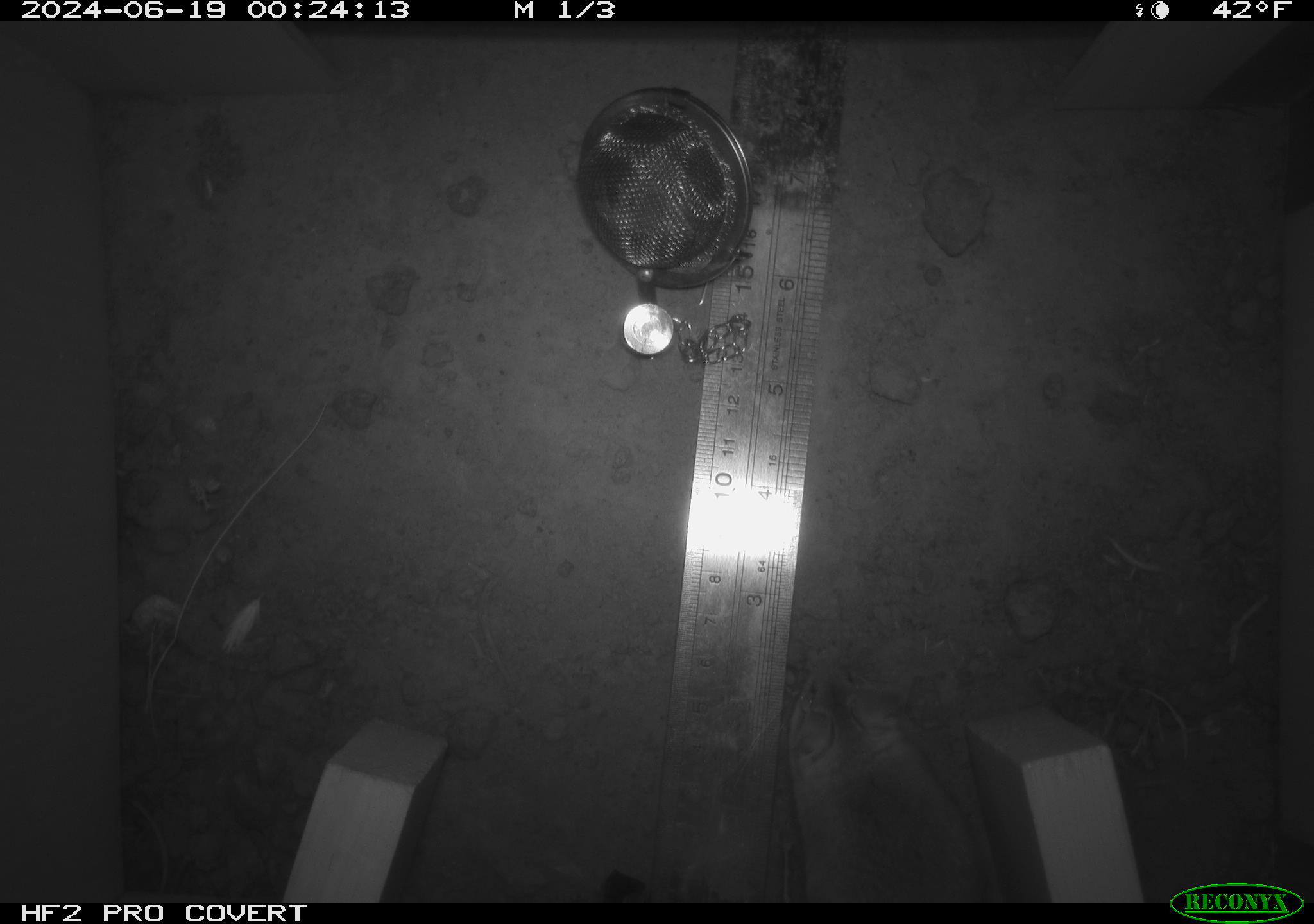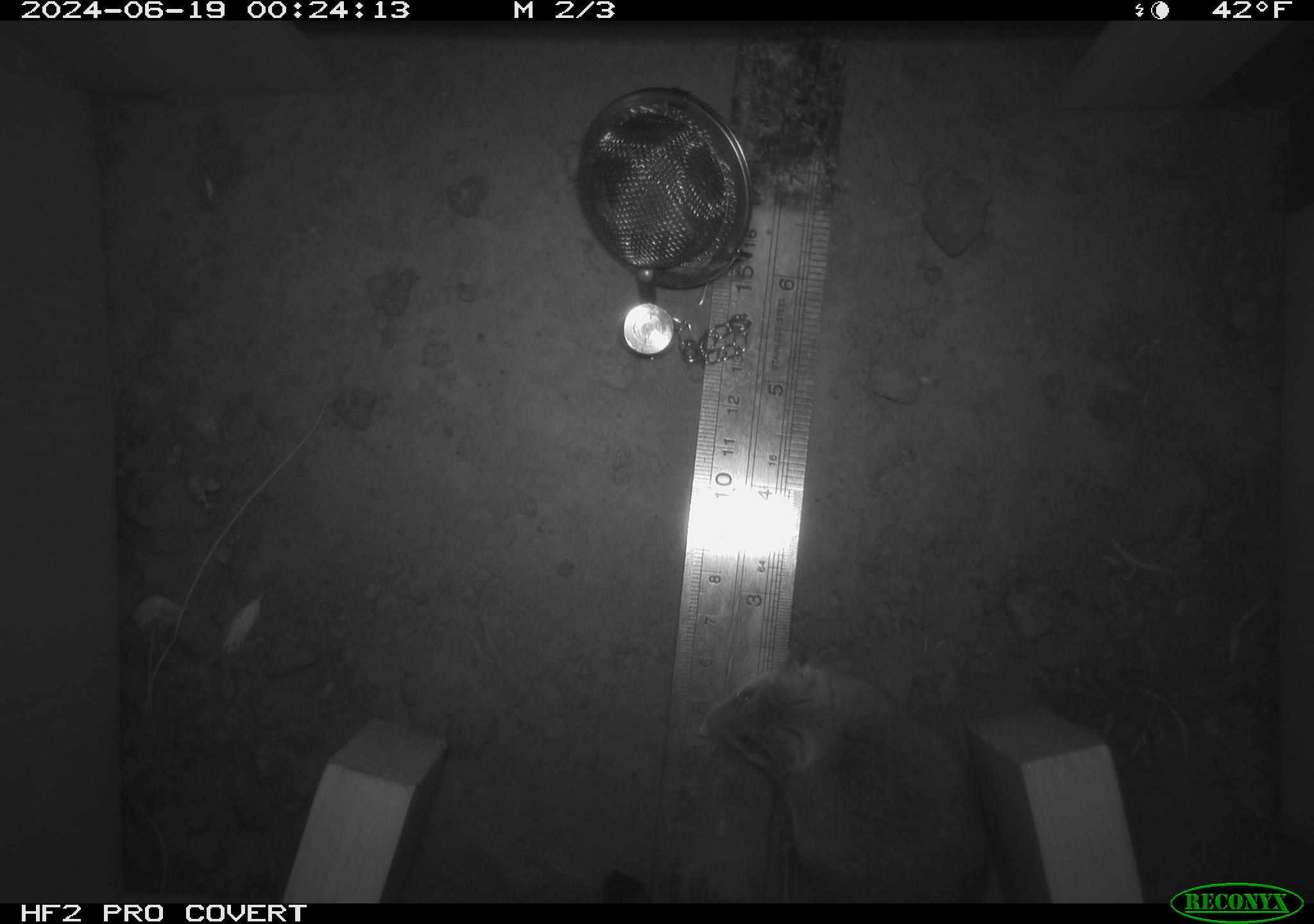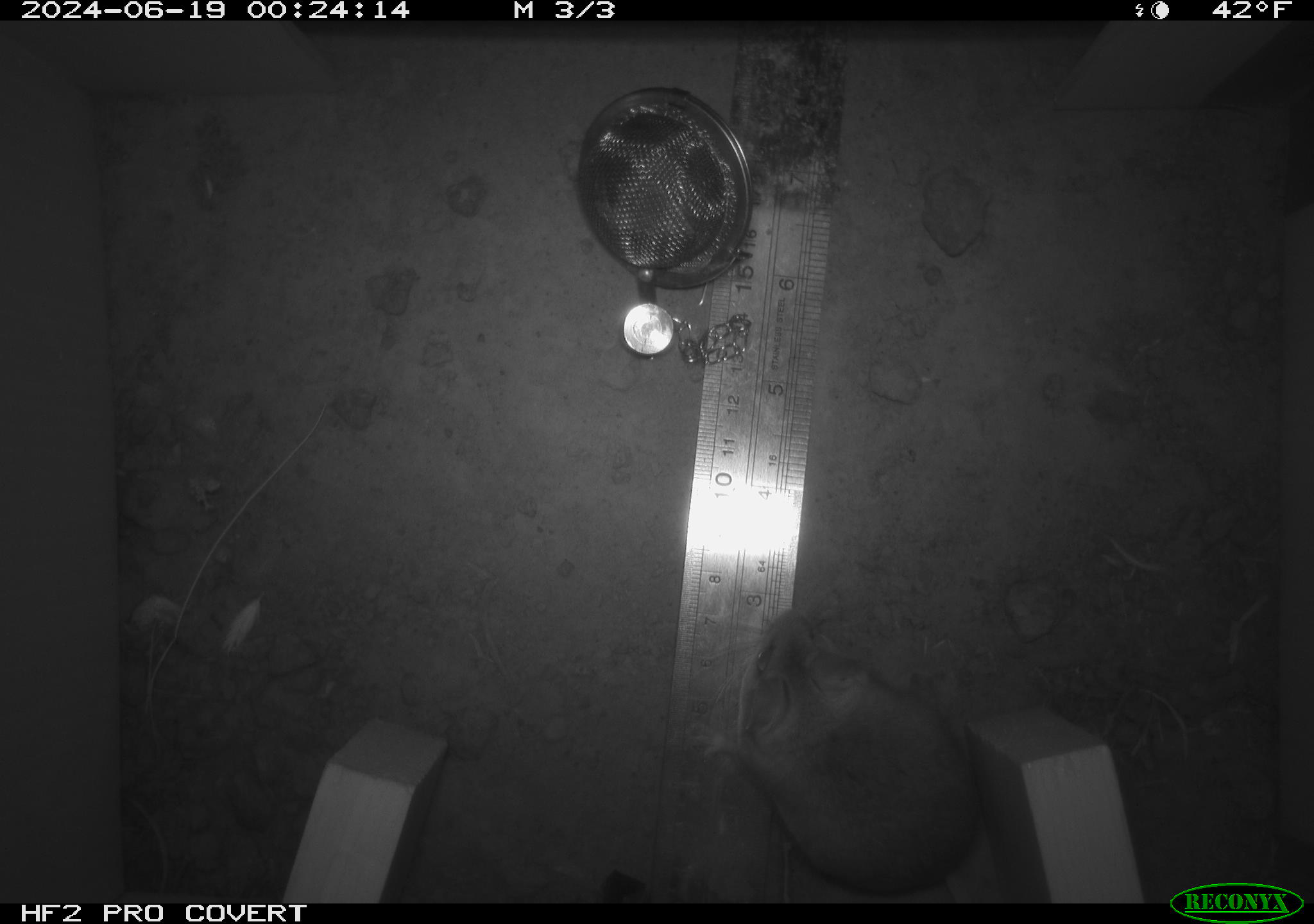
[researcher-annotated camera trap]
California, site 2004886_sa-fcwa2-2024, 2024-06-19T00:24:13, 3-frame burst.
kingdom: Animalia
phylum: Chordata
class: Mammalia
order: Rodentia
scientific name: Rodentia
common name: mouse species